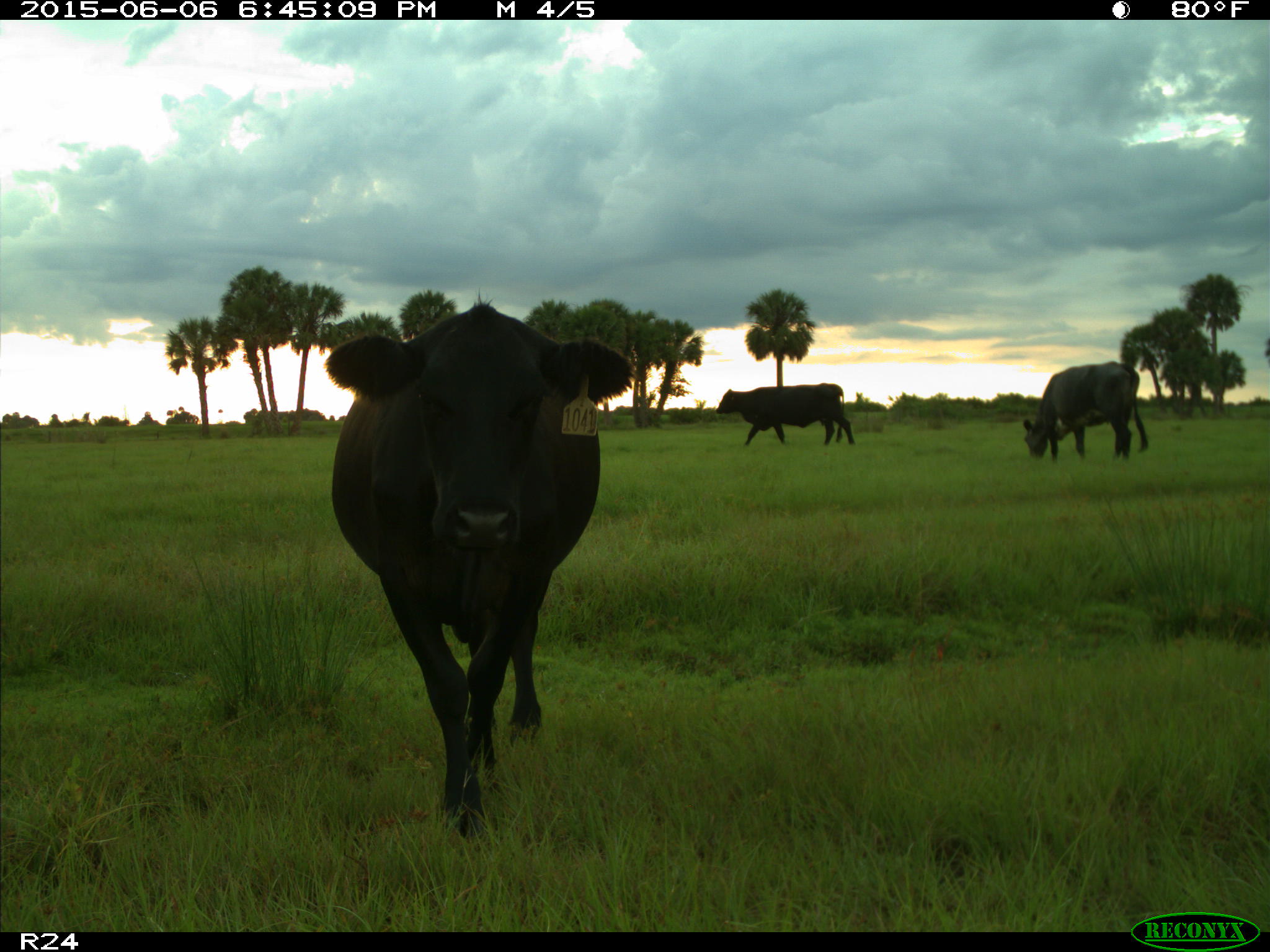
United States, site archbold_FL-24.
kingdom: Animalia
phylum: Chordata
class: Mammalia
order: Artiodactyla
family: Bovidae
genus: Bos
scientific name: Bos taurus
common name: domestic cow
Bos taurus (domestic cow).